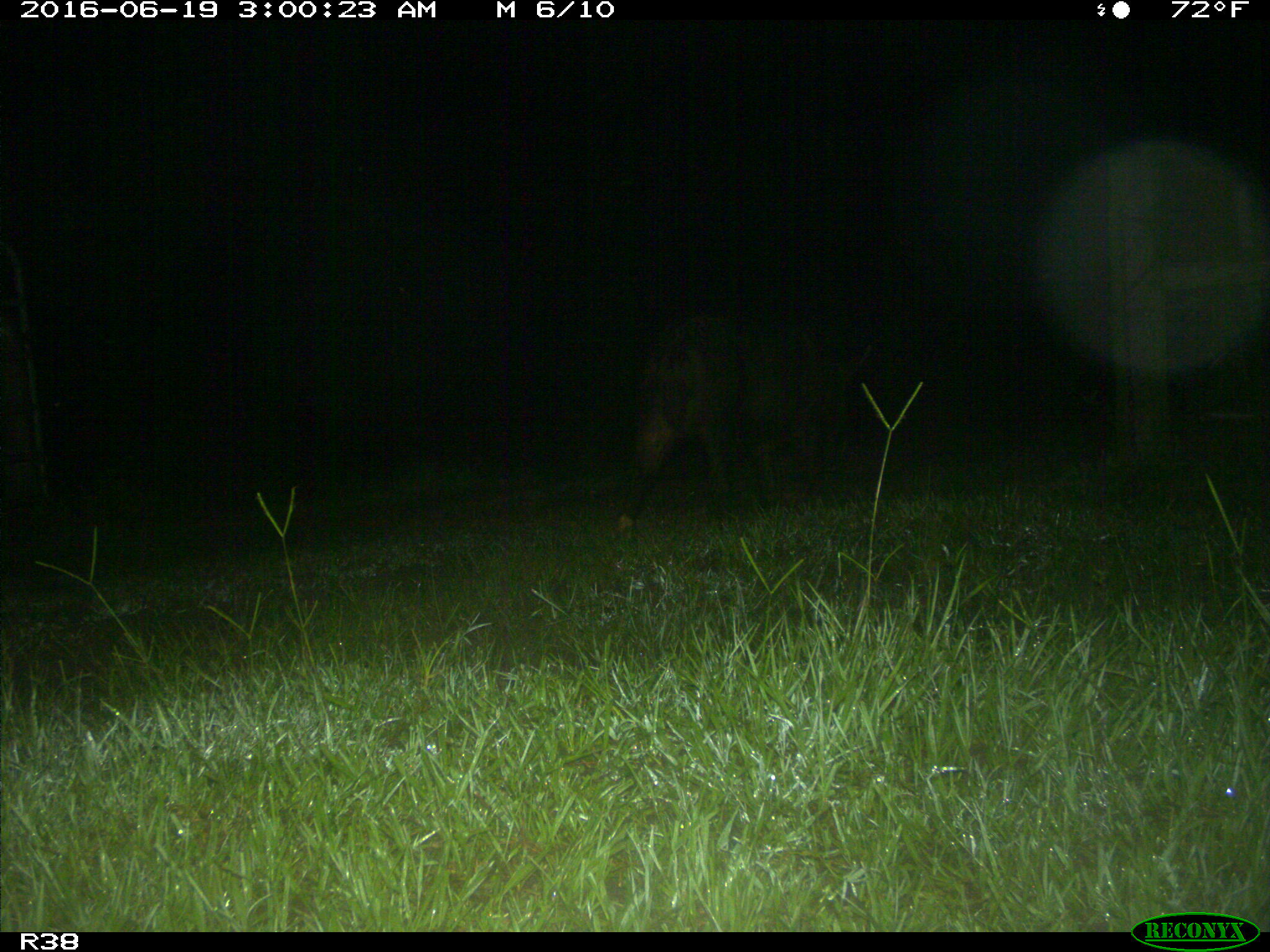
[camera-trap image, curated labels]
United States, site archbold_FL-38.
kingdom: Animalia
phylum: Chordata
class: Mammalia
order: Artiodactyla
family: Suidae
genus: Sus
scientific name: Sus scrofa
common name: wild boar